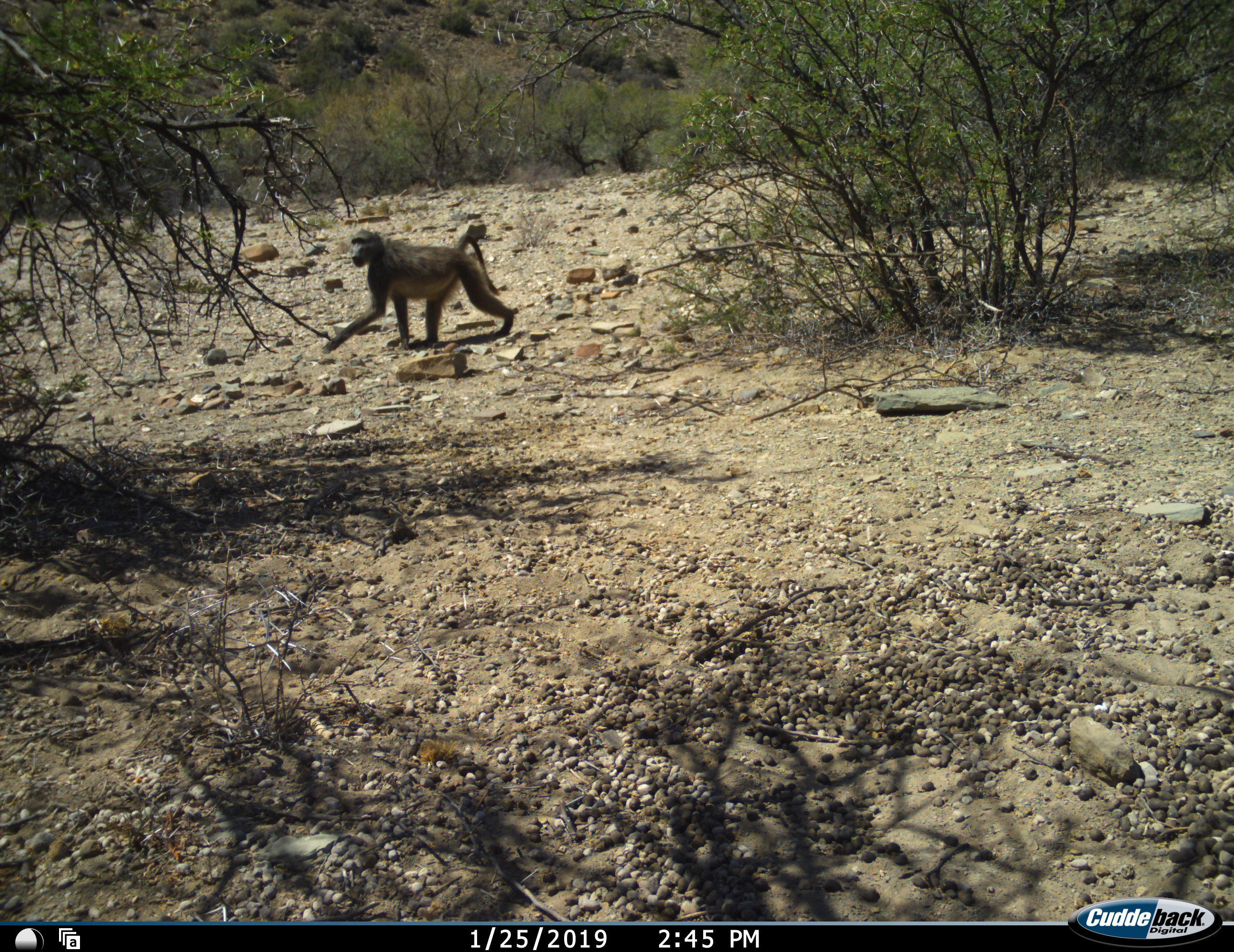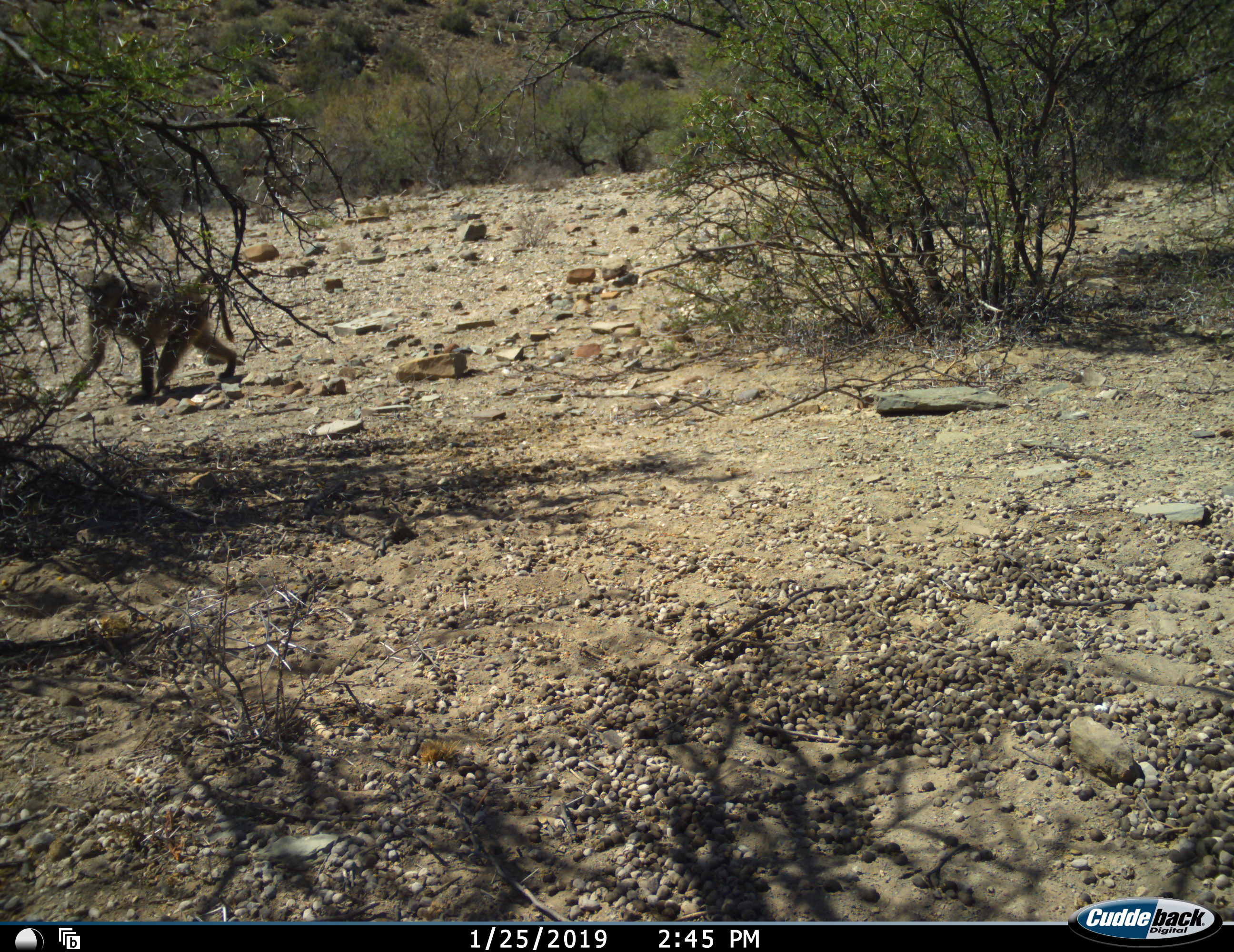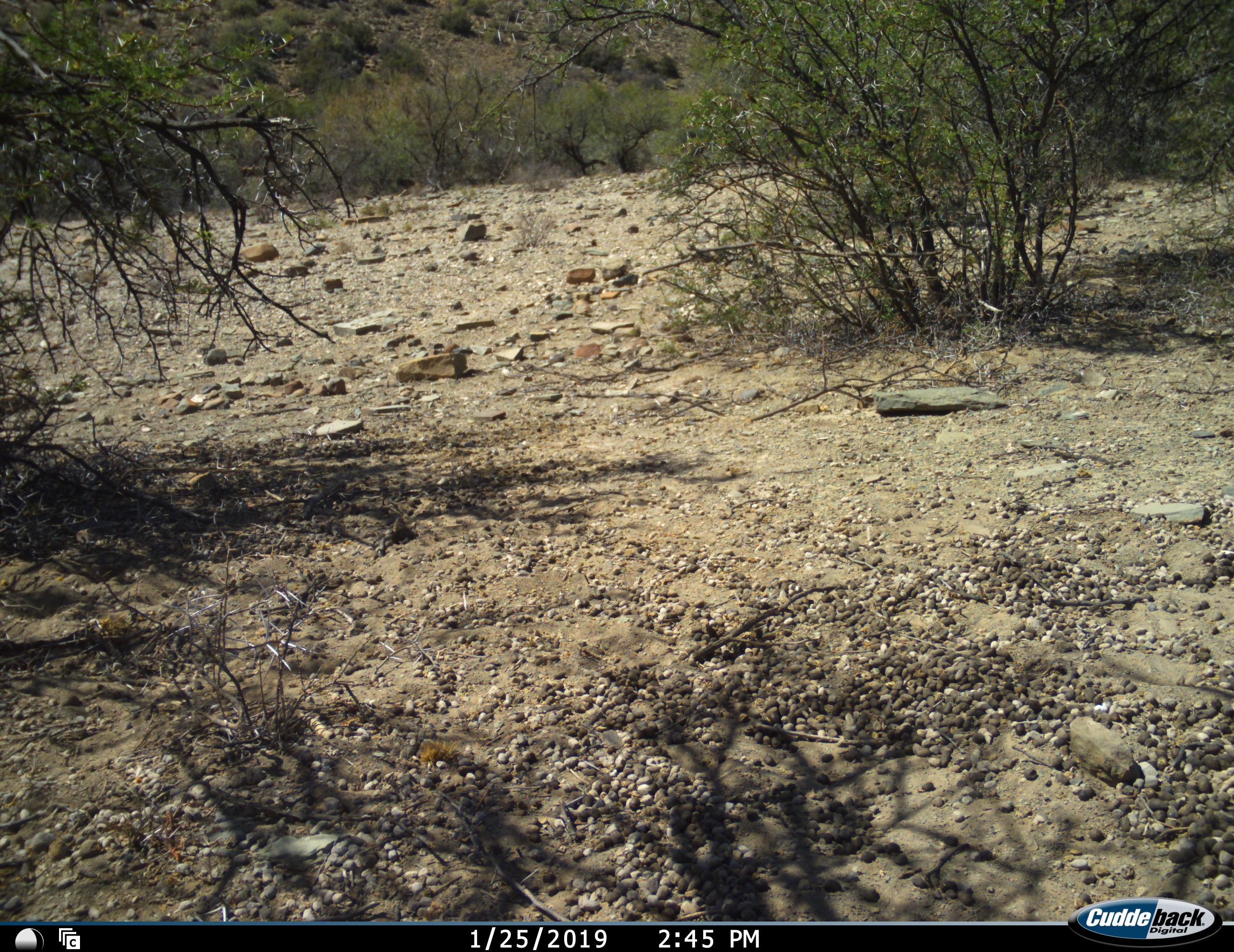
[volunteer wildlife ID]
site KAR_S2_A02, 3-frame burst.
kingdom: Animalia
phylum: Chordata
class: Mammalia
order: Primates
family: Cercopithecidae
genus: Papio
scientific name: Papio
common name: baboon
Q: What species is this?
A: Baboon (Papio).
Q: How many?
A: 1.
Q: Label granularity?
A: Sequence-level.